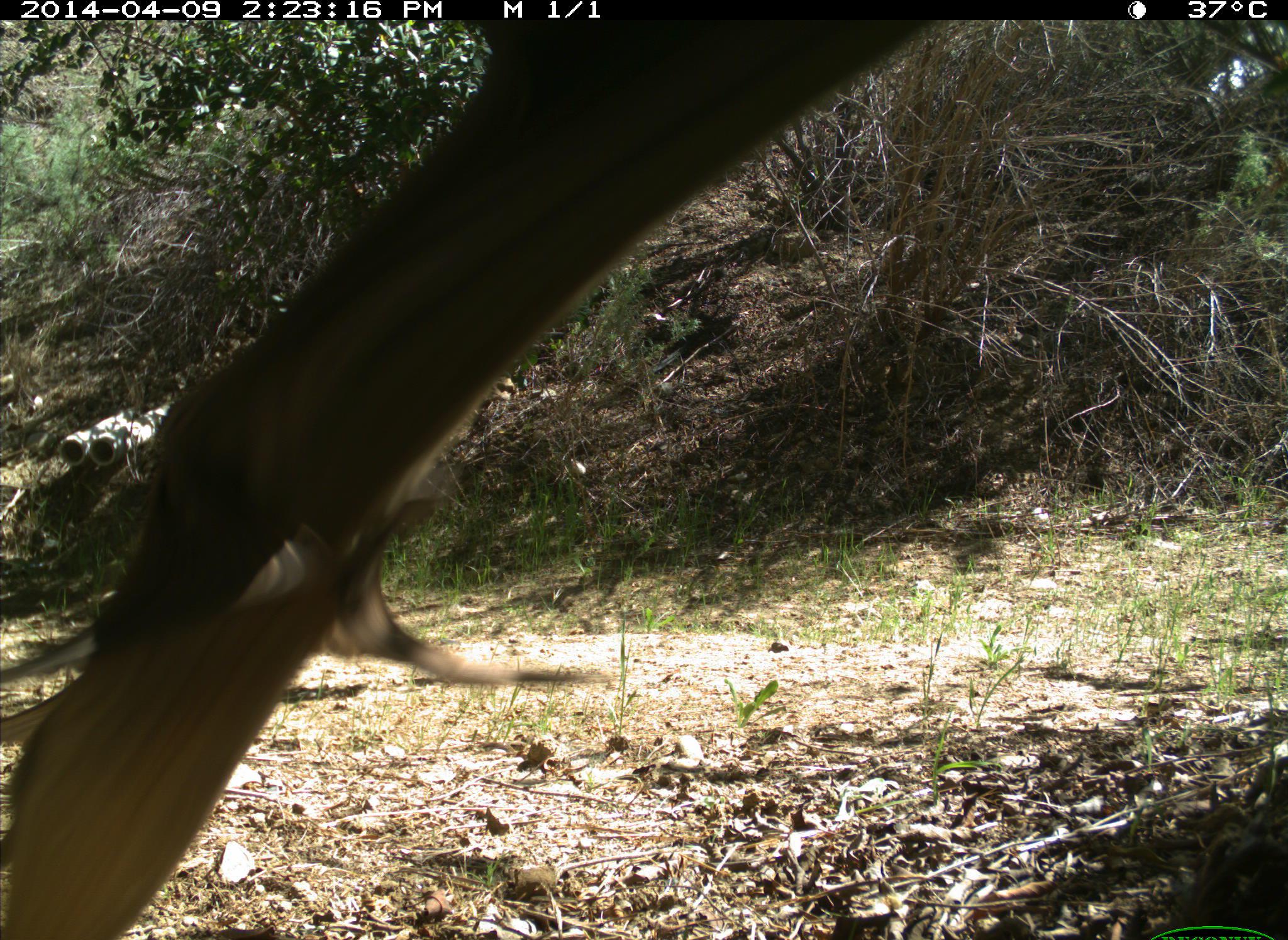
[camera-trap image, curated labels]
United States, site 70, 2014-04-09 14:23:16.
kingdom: Animalia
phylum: Chordata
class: Aves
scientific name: Aves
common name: bird